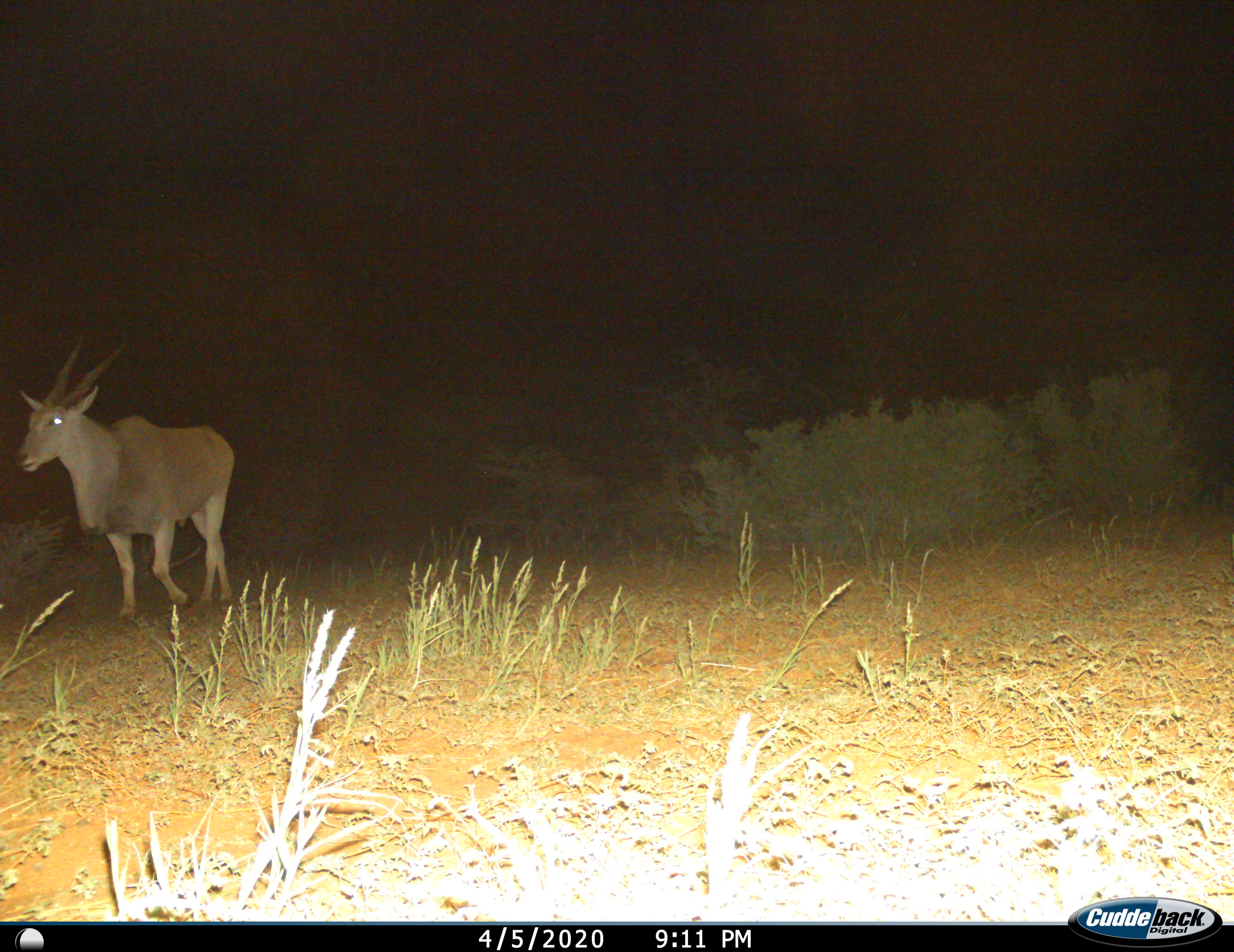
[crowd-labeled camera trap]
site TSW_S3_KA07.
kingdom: Animalia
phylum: Chordata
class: Mammalia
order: Artiodactyla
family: Bovidae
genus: Tragelaphus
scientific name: Tragelaphus oryx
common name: eland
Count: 1.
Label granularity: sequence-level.